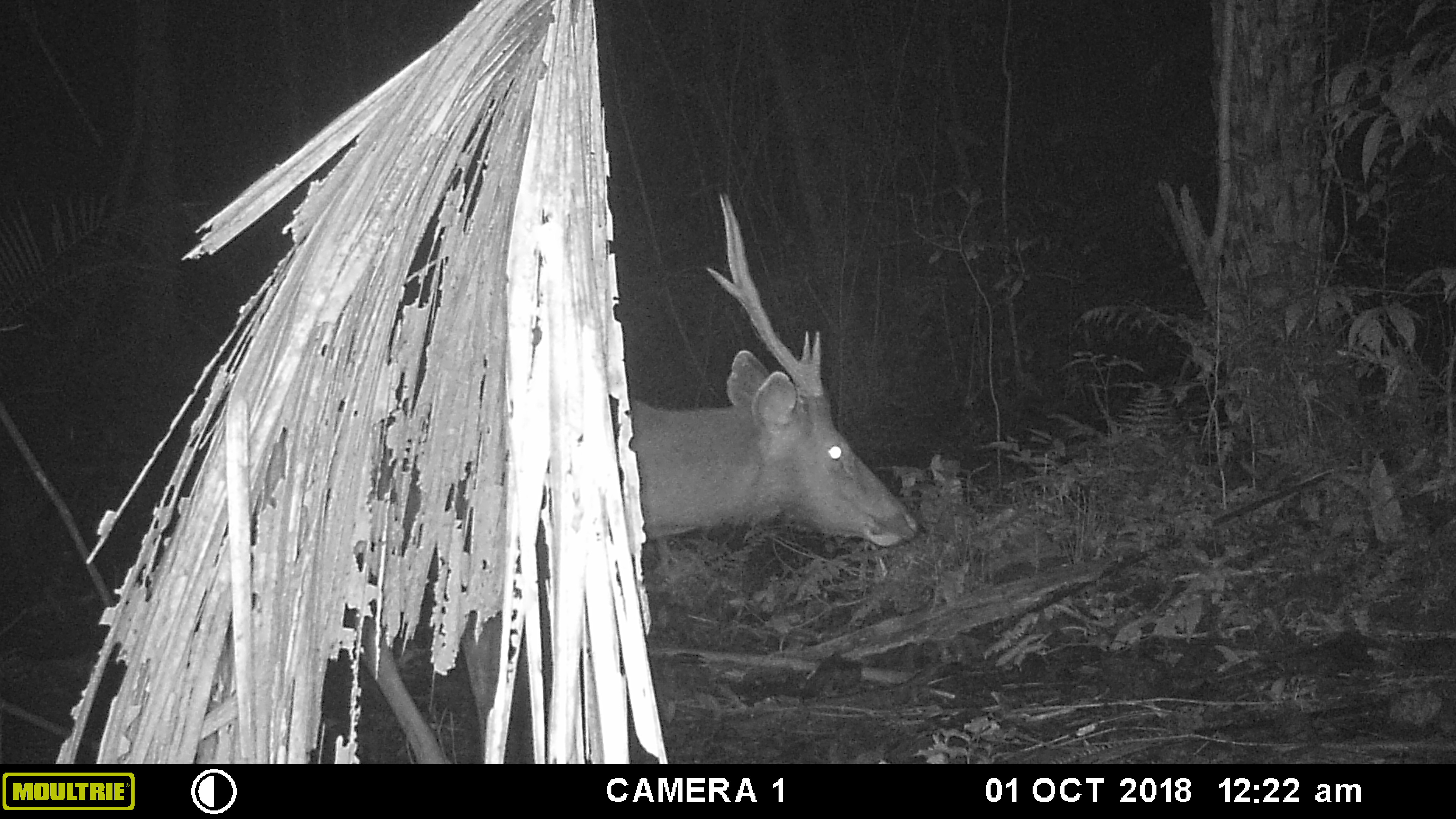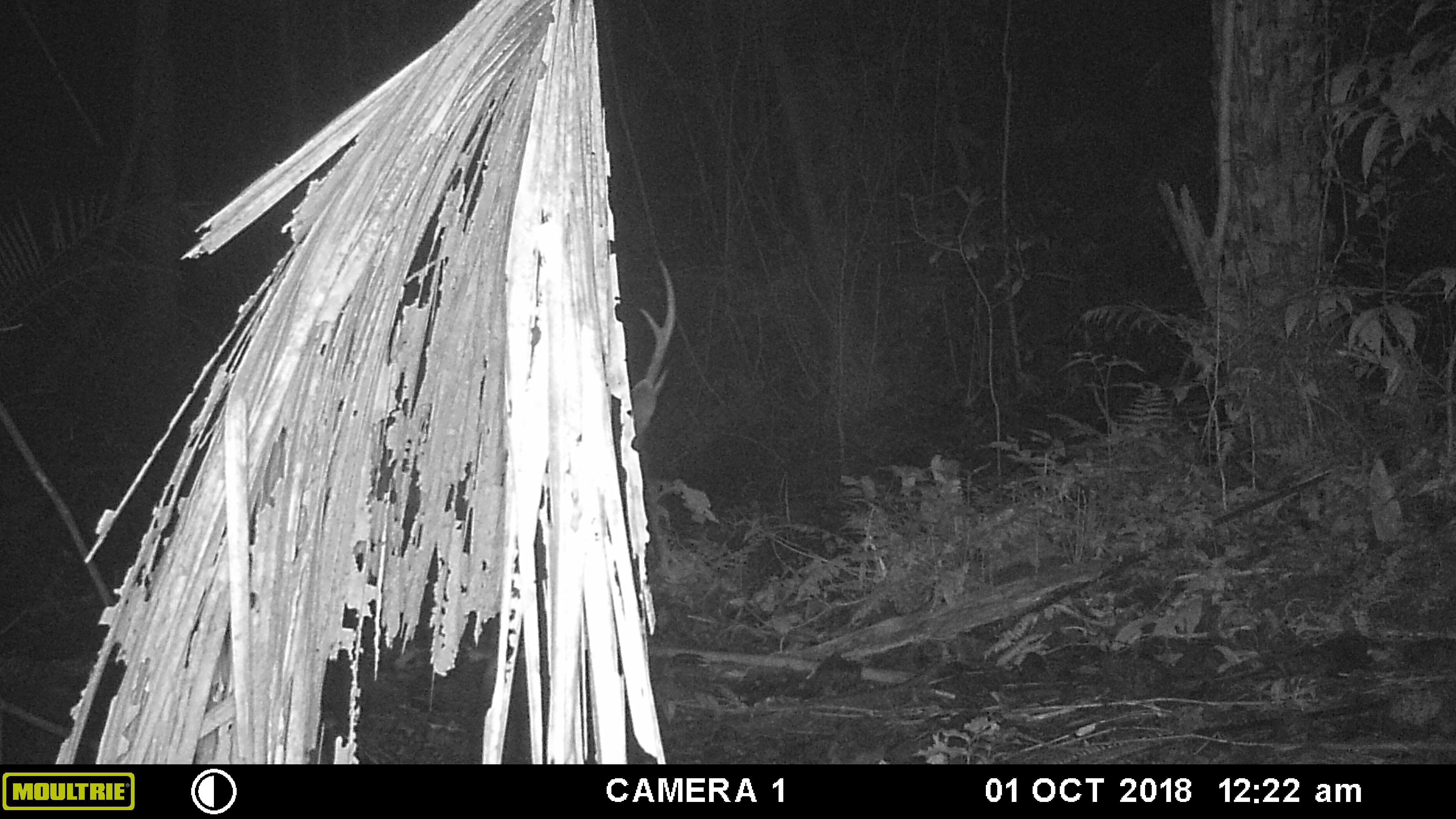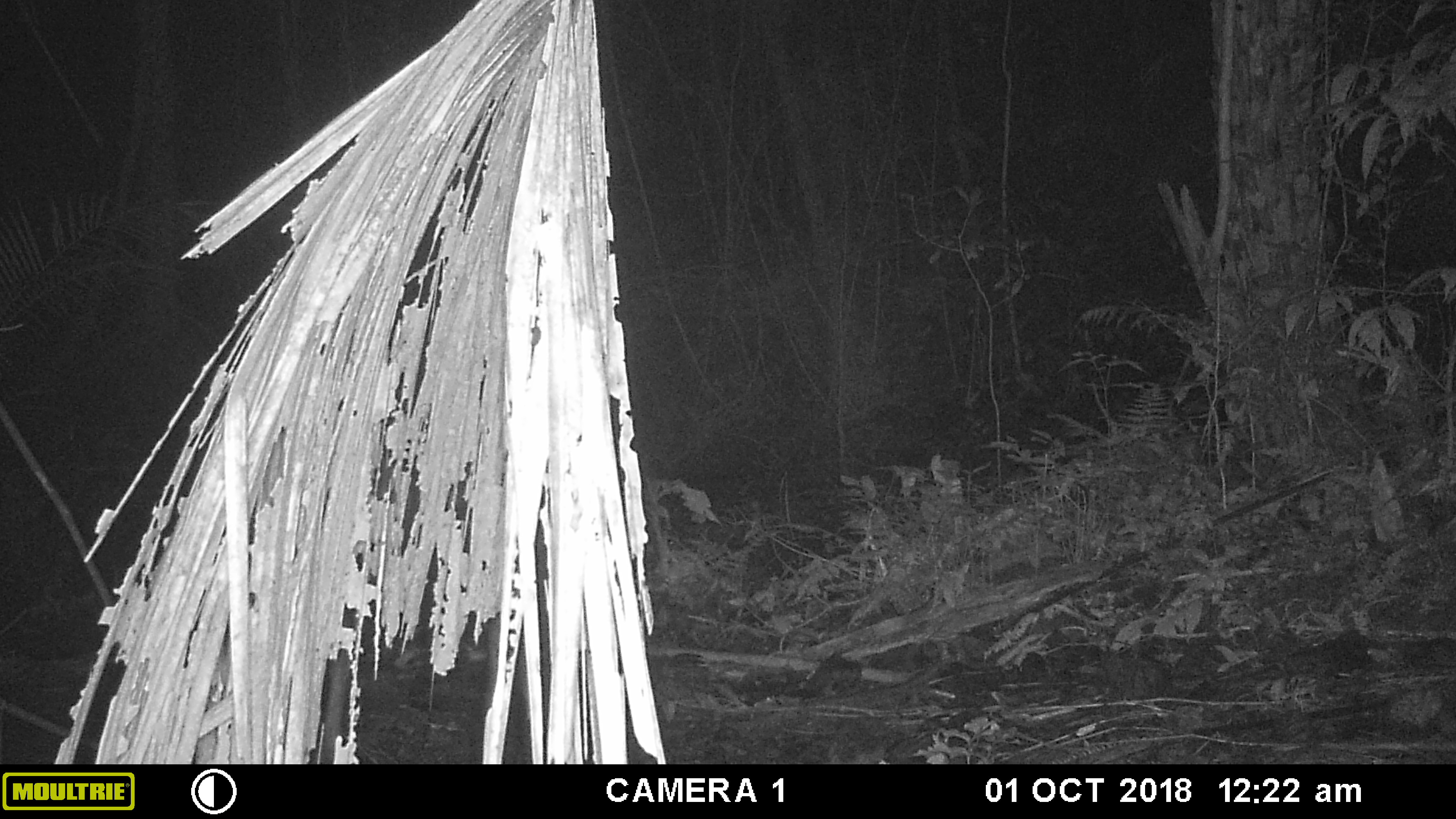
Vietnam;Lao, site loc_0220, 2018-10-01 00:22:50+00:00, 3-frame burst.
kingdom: Animalia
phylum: Chordata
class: Mammalia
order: Artiodactyla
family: Cervidae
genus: Rusa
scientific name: Rusa unicolor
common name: sambar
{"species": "sambar (Rusa unicolor)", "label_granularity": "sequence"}